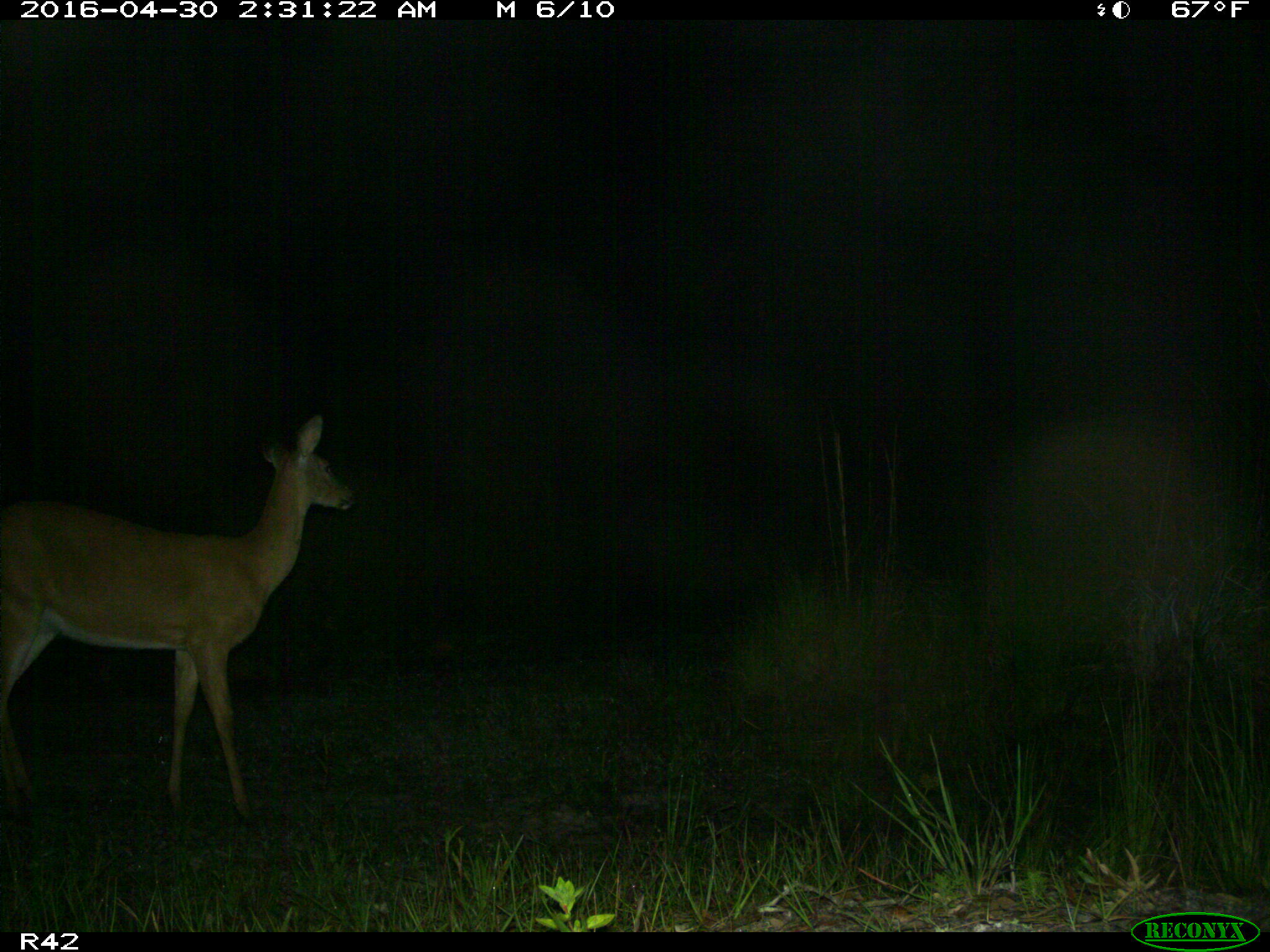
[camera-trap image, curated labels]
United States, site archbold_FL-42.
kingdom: Animalia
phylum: Chordata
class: Mammalia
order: Artiodactyla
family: Cervidae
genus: Odocoileus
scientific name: Odocoileus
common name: deer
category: unidentified deer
Unidentified deer (deer) (Odocoileus).